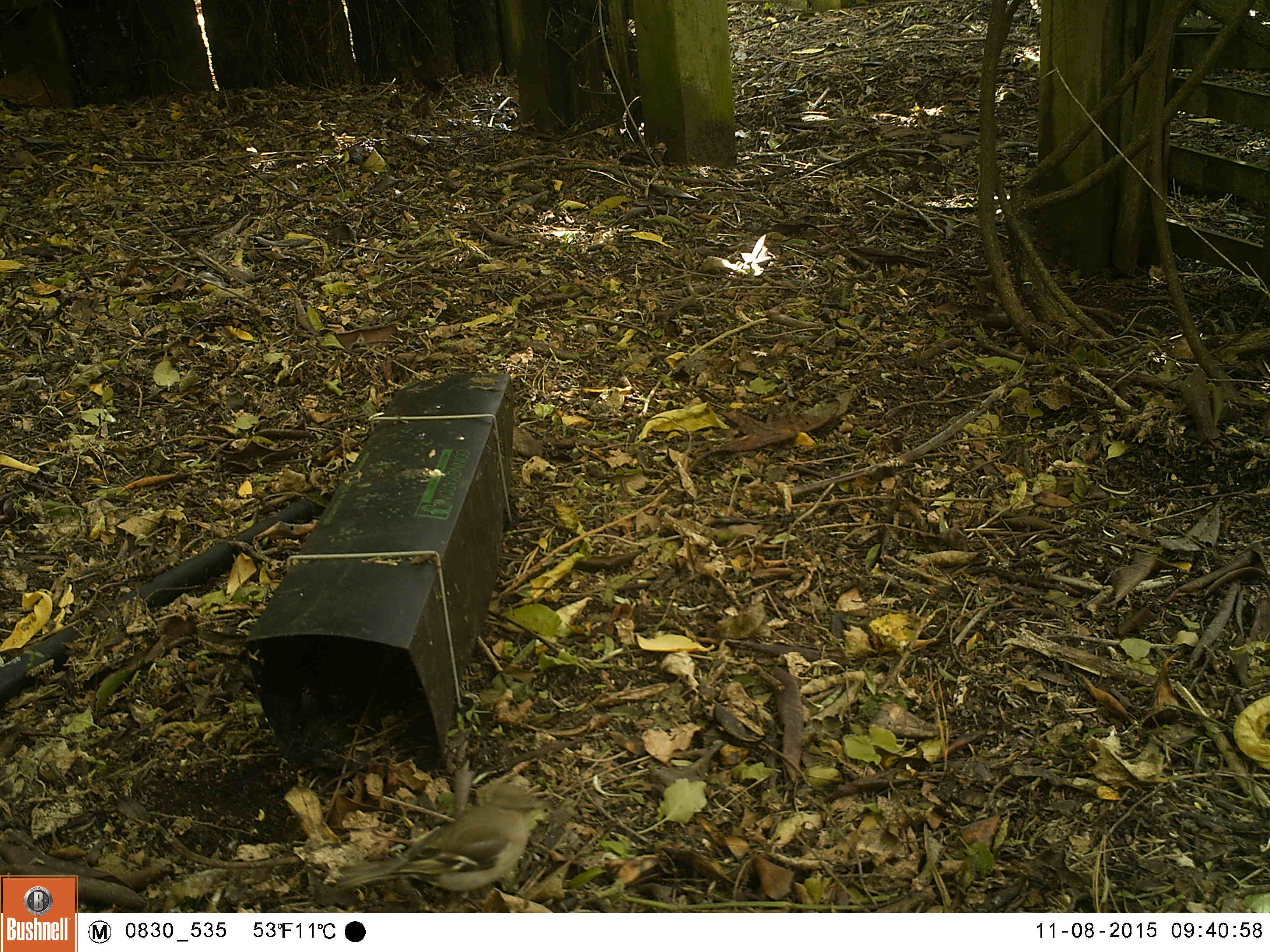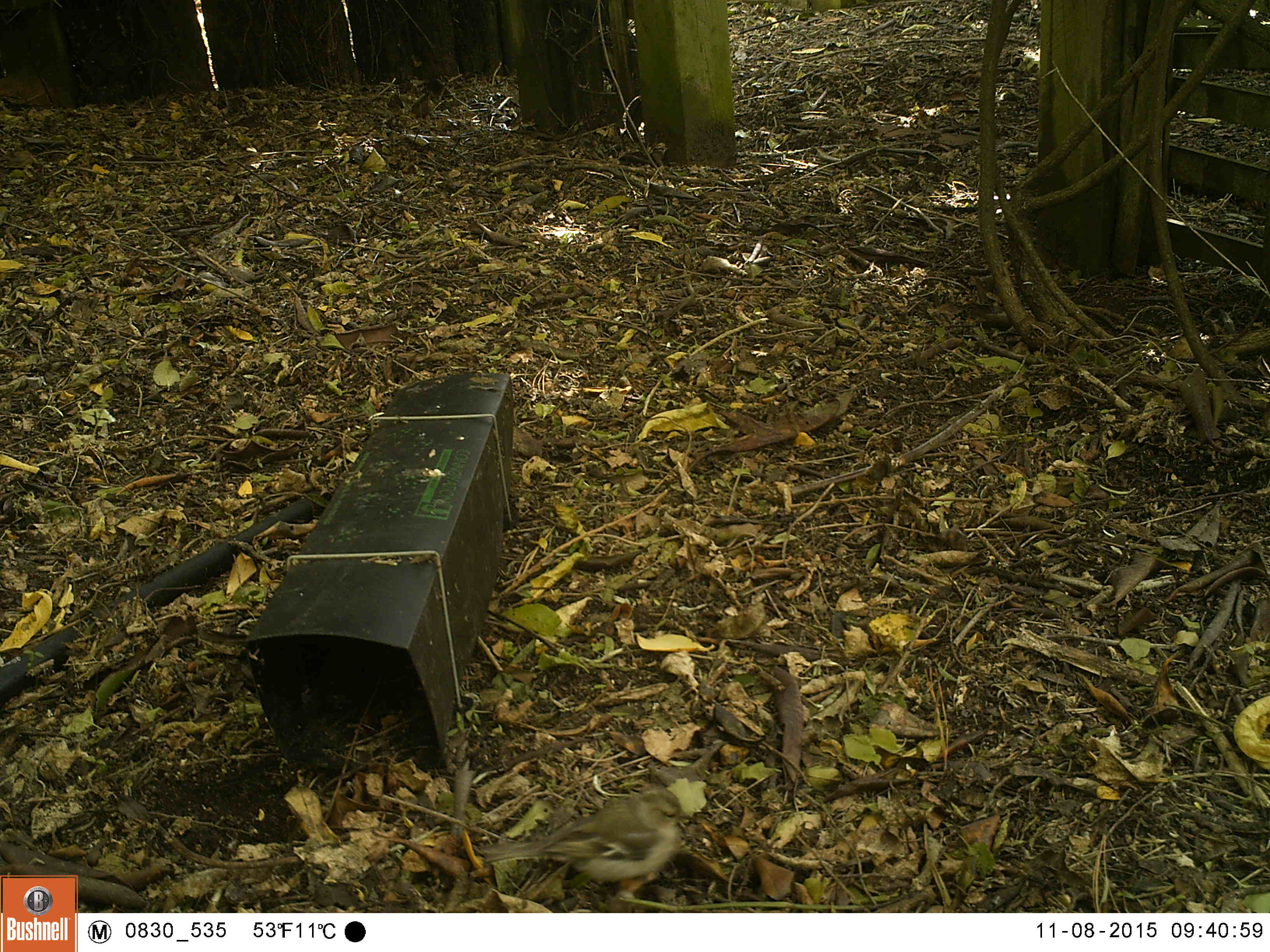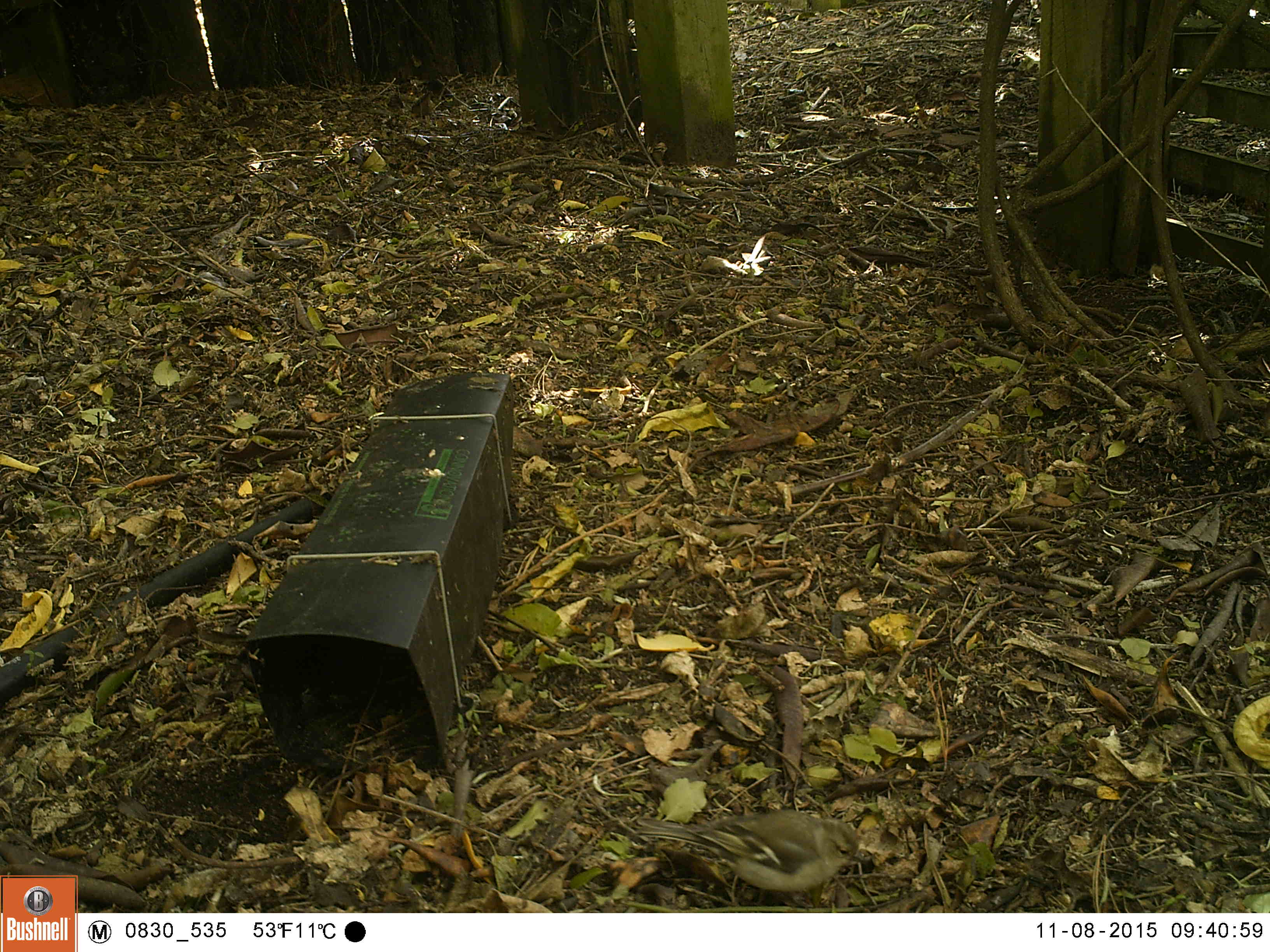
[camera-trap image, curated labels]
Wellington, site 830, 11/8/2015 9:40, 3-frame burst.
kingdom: Animalia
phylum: Chordata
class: Aves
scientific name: Aves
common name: bird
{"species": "bird (Aves)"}